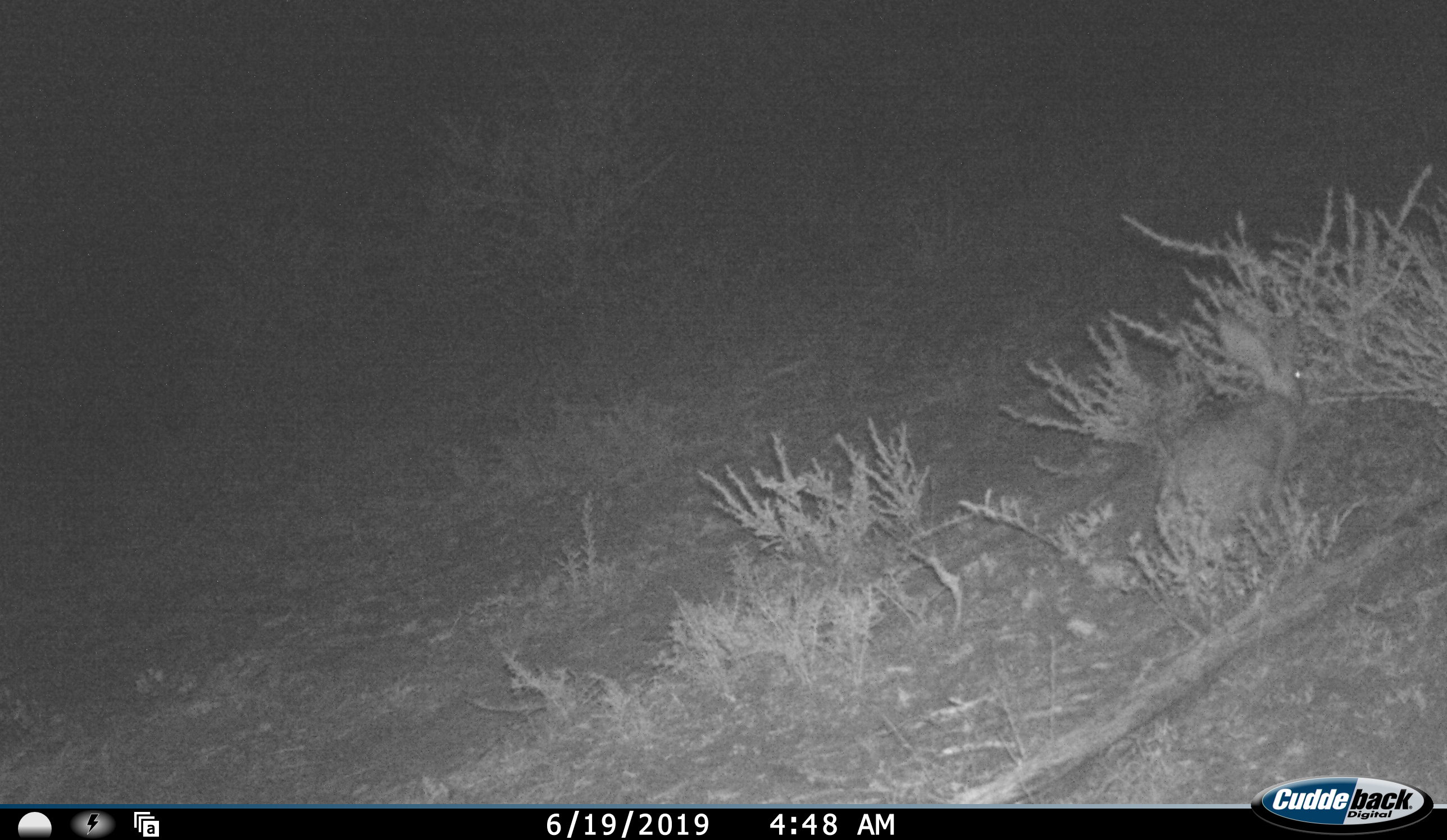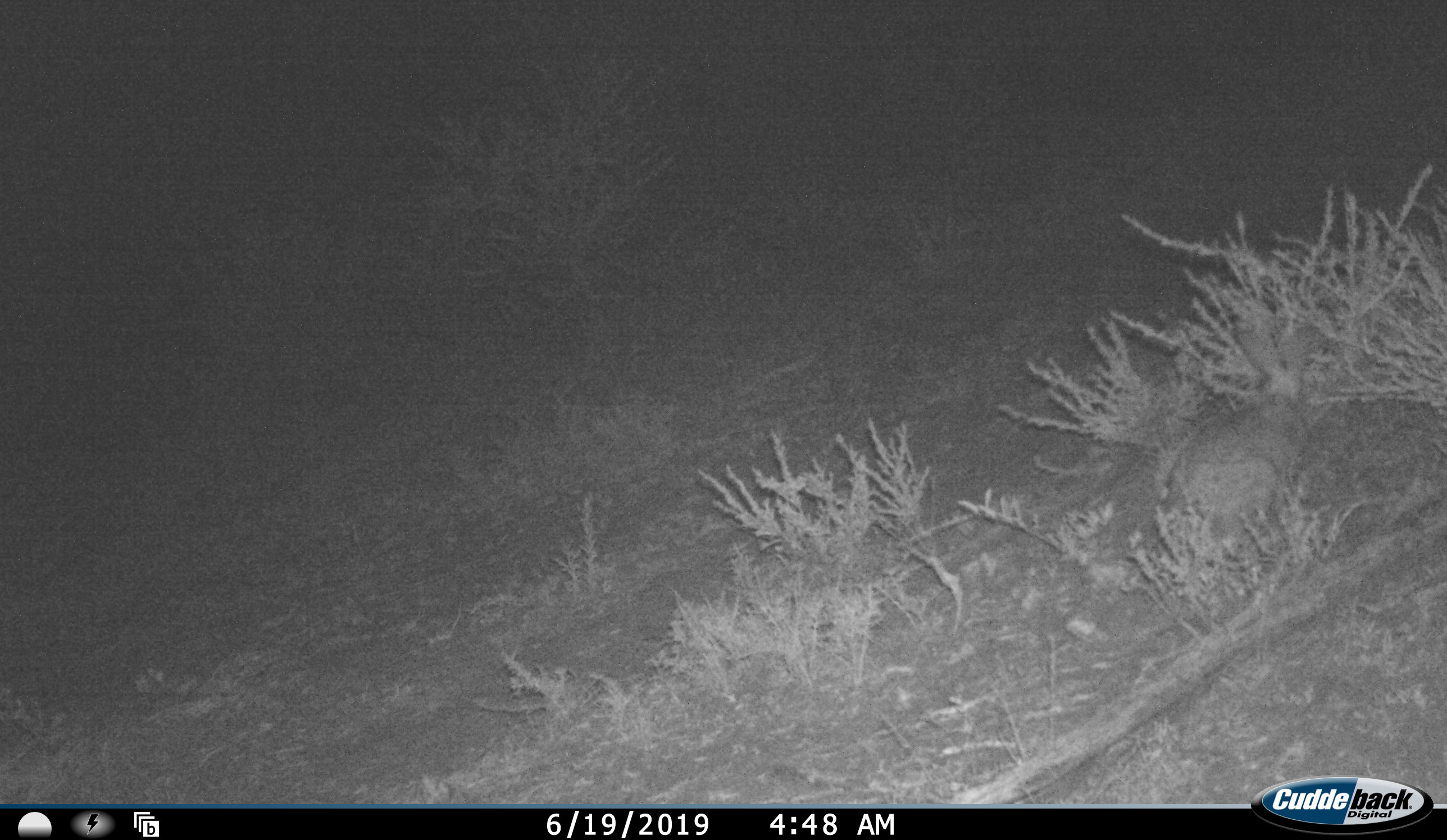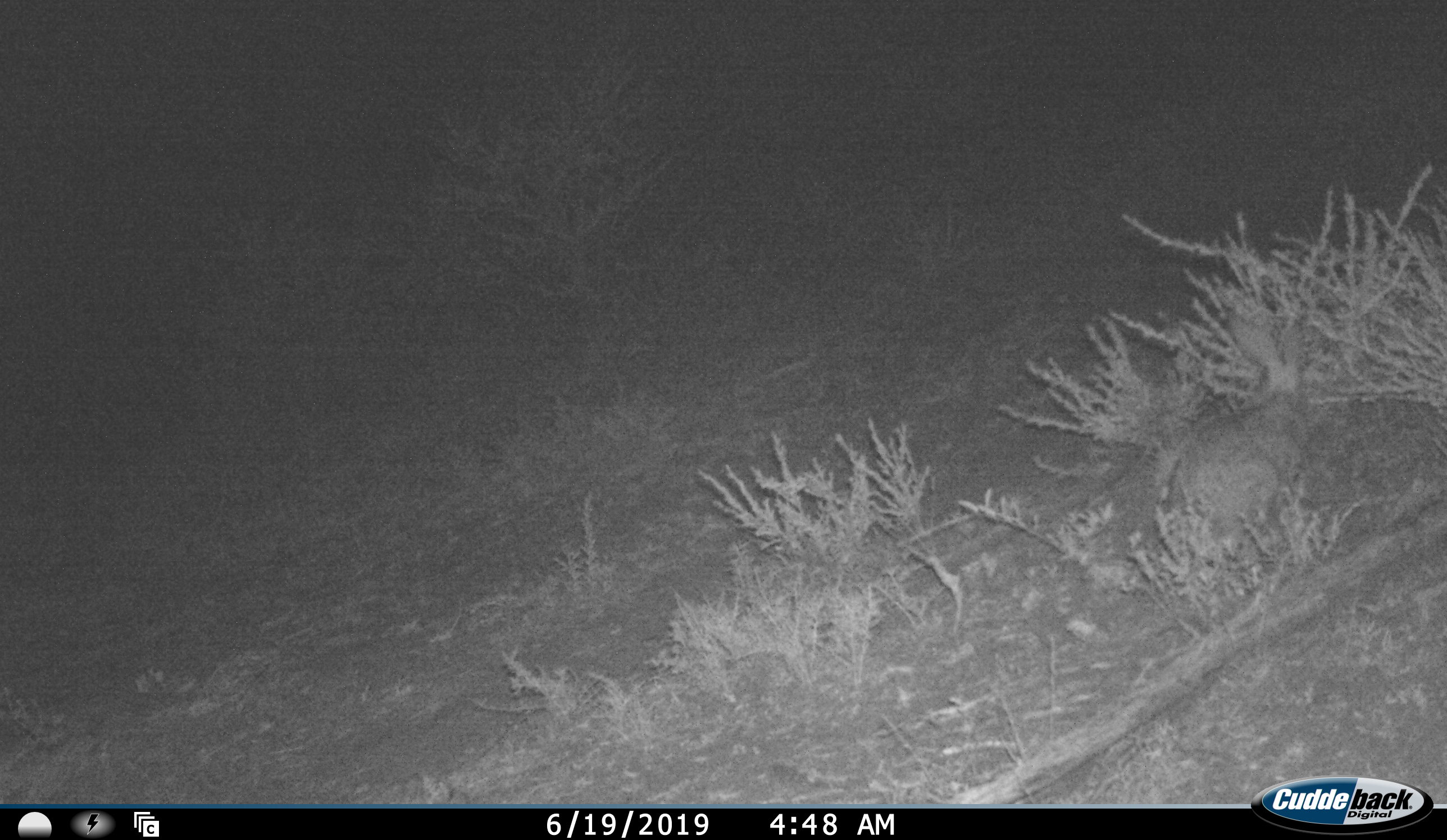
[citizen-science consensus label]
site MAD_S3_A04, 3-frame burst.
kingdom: Animalia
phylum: Chordata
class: Mammalia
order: Lagomorpha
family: Leporidae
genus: Lepus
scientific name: Lepus capensis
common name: cape hare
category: harecape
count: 1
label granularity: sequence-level